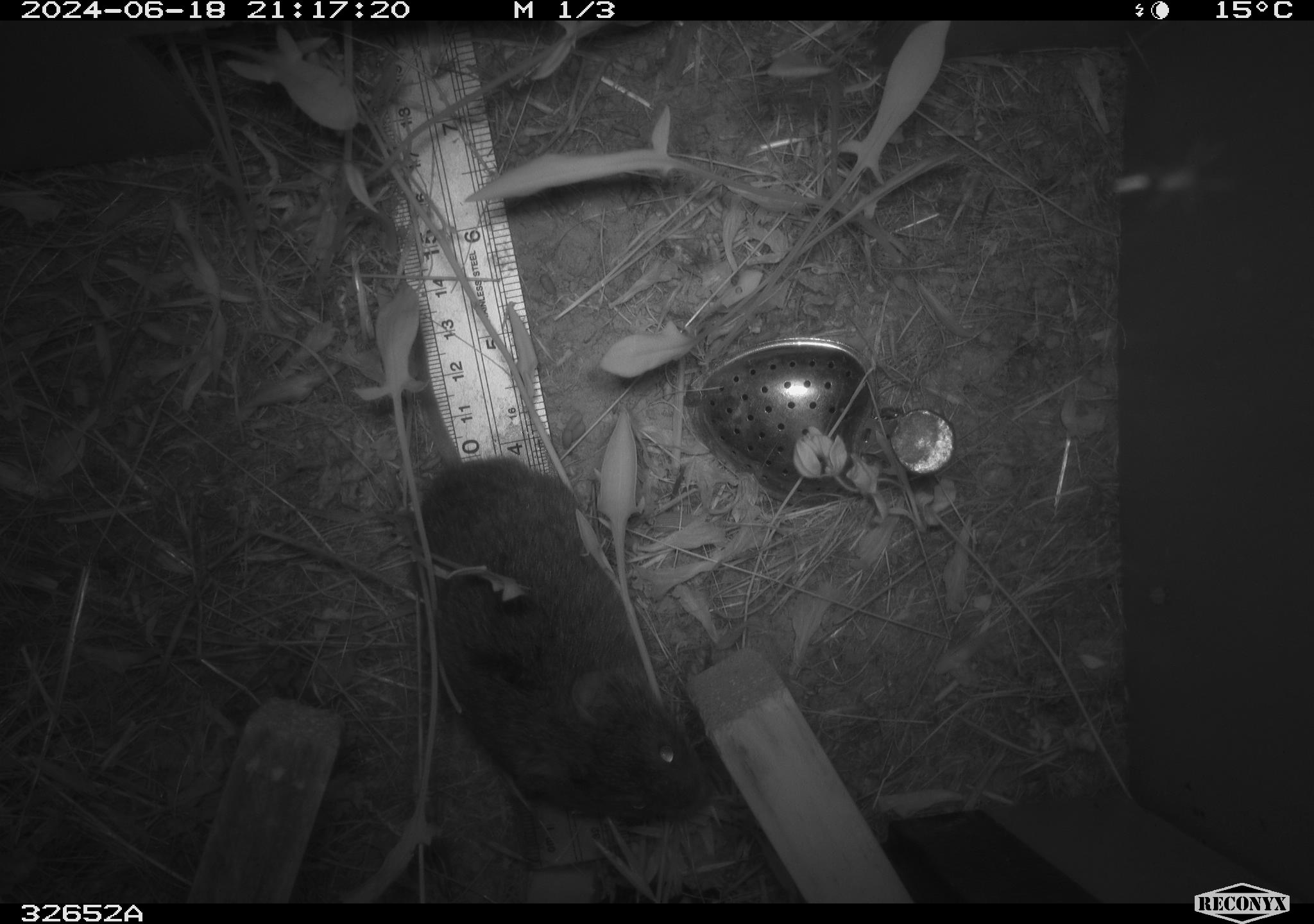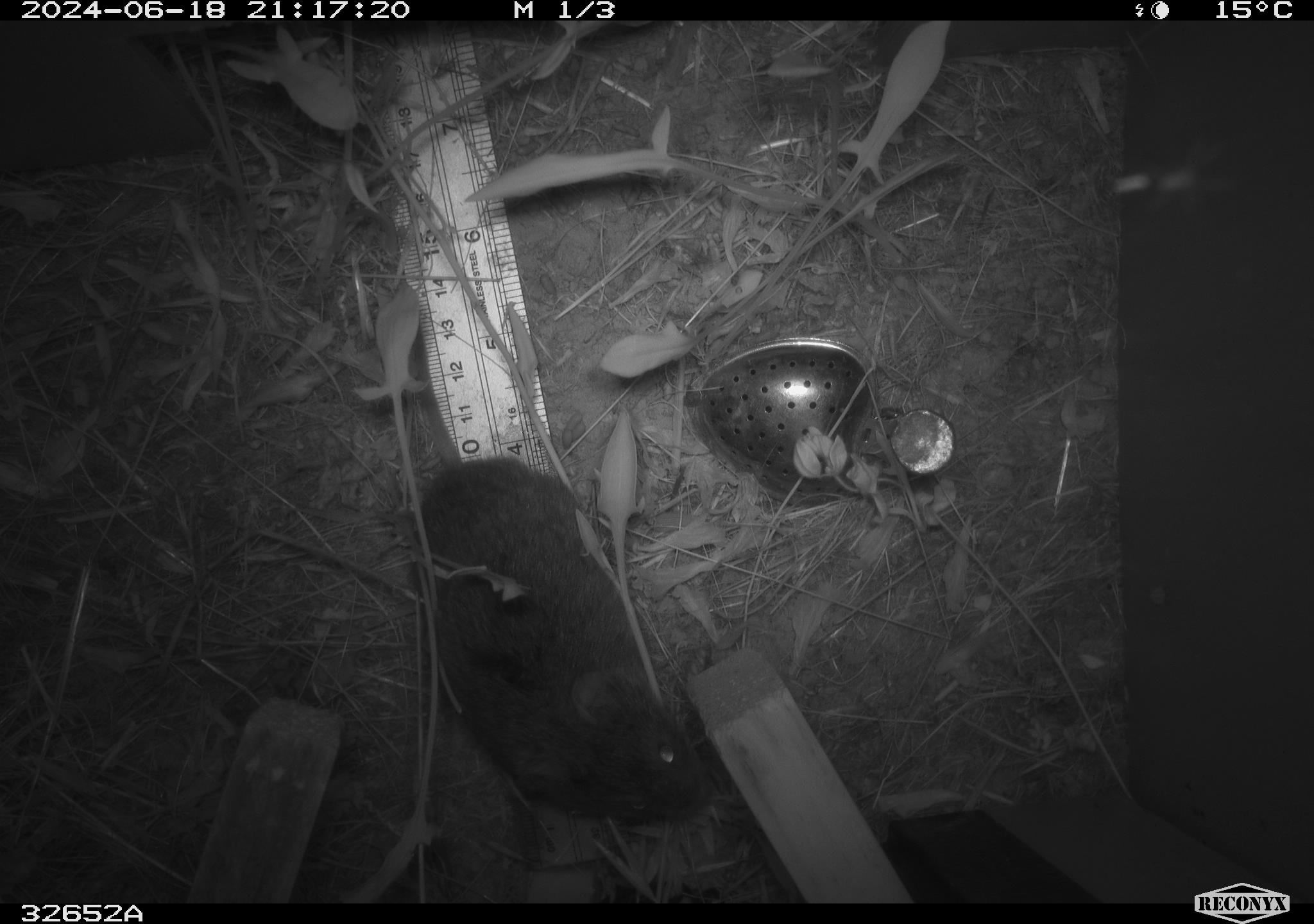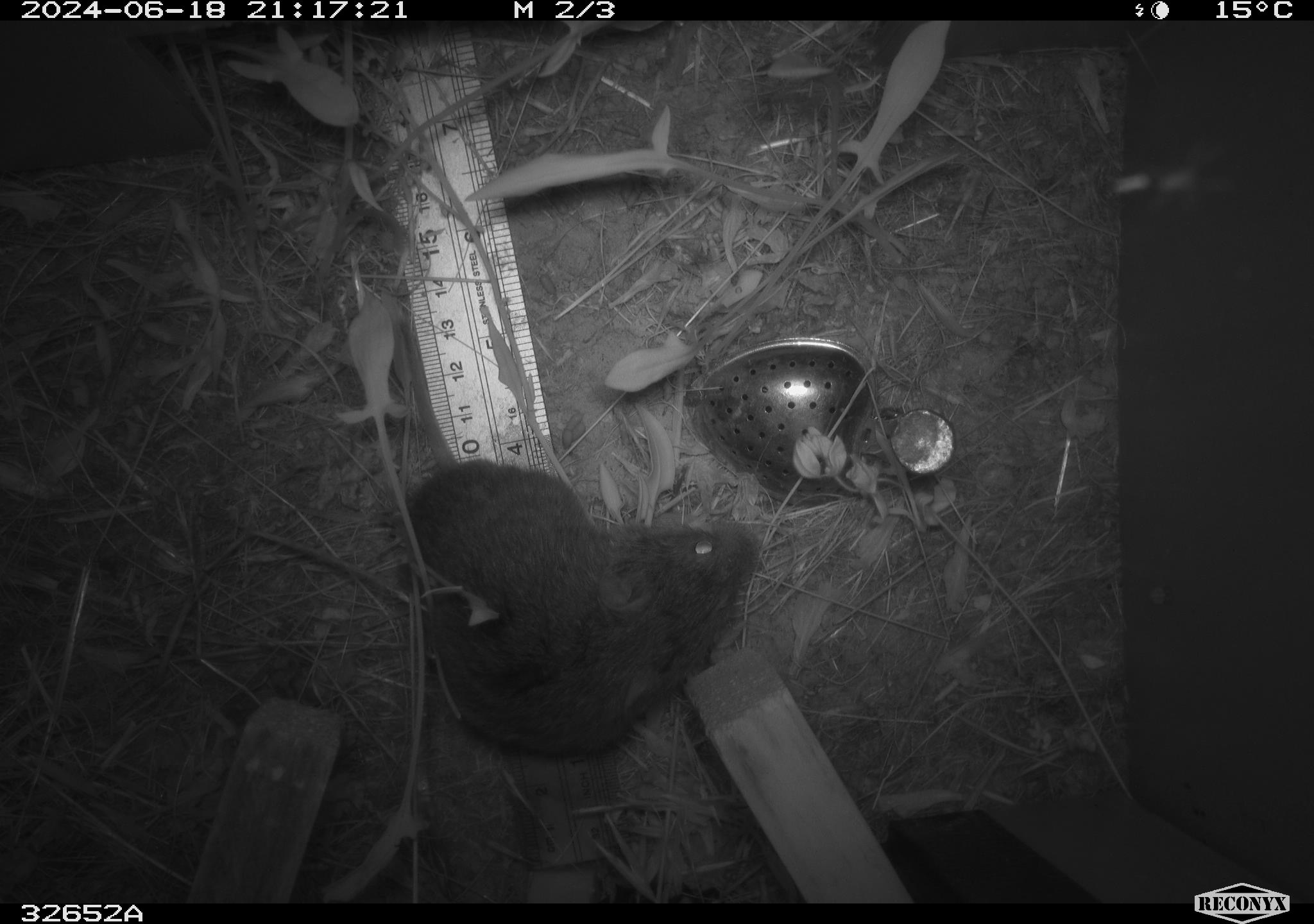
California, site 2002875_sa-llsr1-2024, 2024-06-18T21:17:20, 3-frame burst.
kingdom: Animalia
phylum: Chordata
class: Mammalia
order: Rodentia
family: Cricetidae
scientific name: Arvicolinae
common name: voles, lemmings, and muskrats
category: arvicolinae subfamily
Arvicolinae subfamily (voles, lemmings, and muskrats) (Arvicolinae).